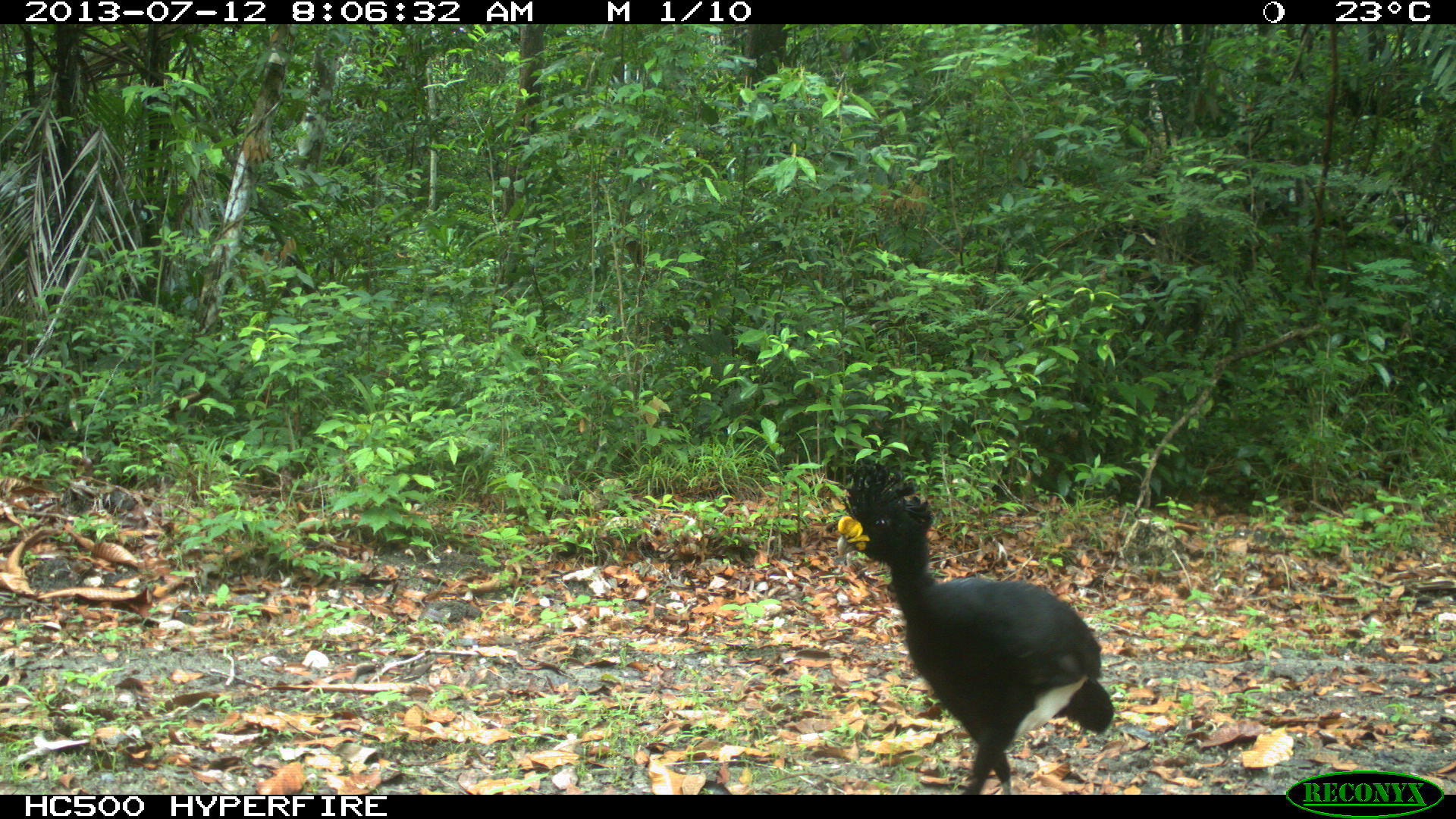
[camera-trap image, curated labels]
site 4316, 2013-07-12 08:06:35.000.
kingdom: Animalia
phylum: Chordata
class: Aves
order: Galliformes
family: Cracidae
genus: Crax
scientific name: Crax rubra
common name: great curassow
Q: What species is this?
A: Crax rubra (great curassow).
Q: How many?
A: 1.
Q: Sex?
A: Male.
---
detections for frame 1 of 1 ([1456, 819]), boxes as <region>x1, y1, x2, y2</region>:
crax rubra: <region>828, 456, 1113, 795</region>